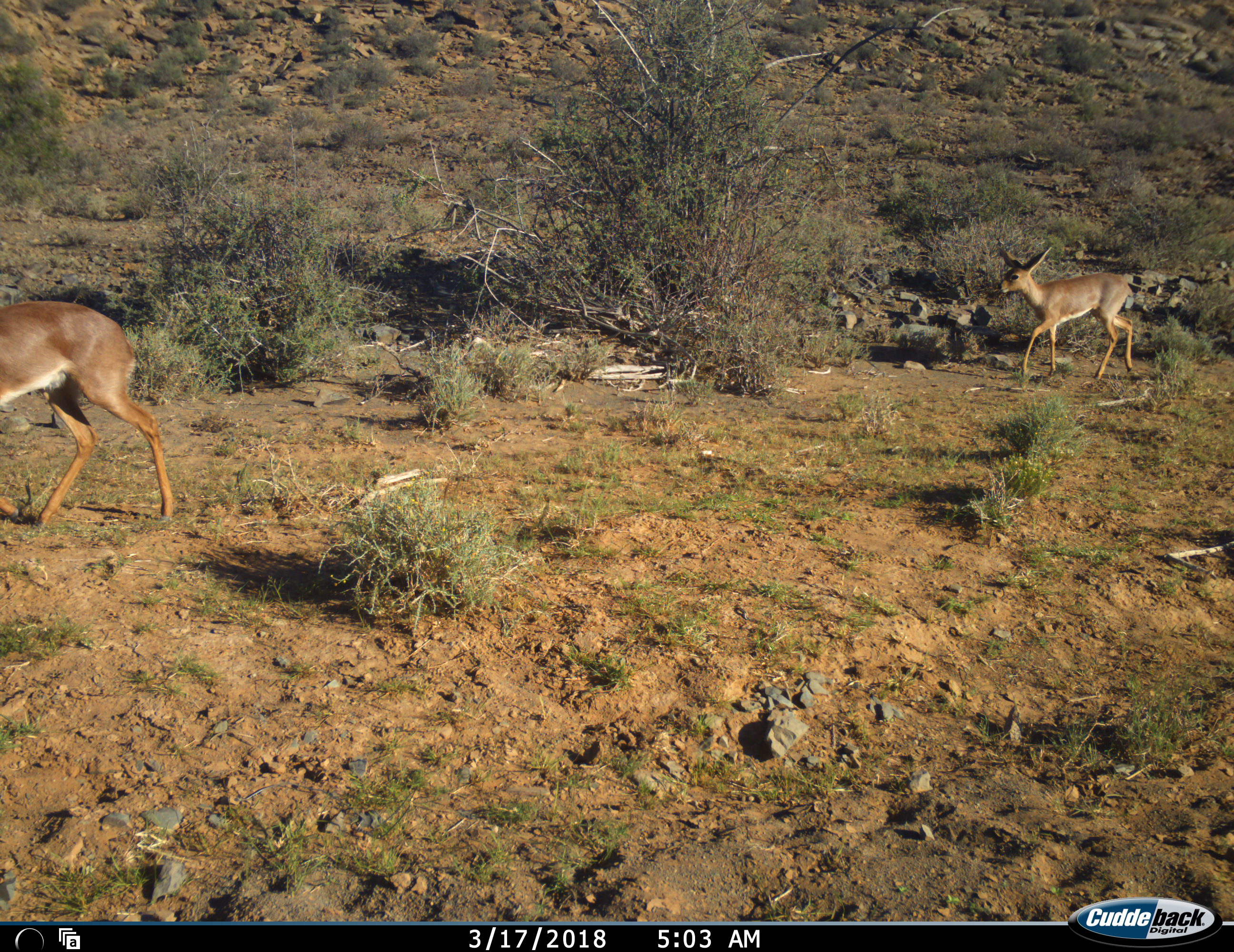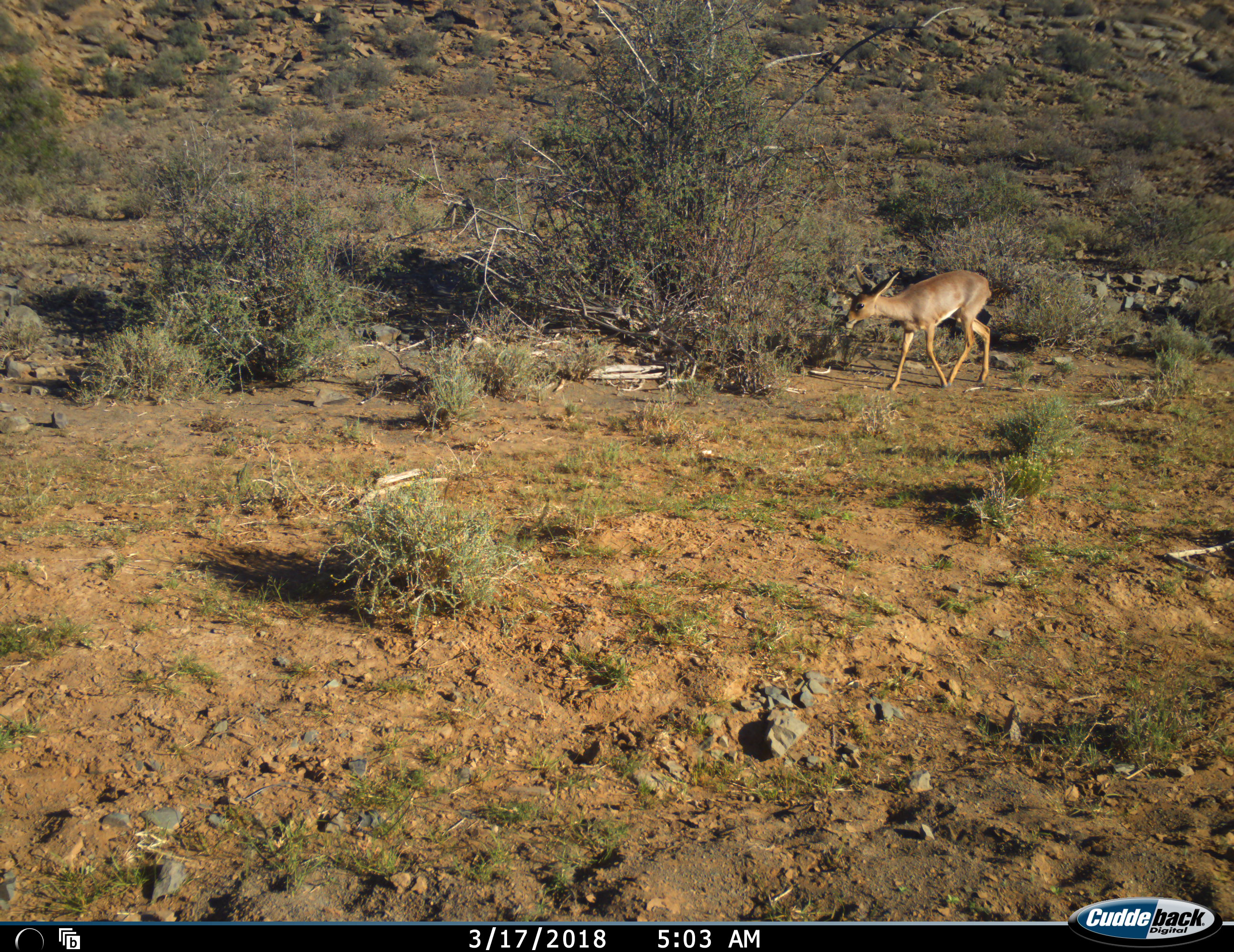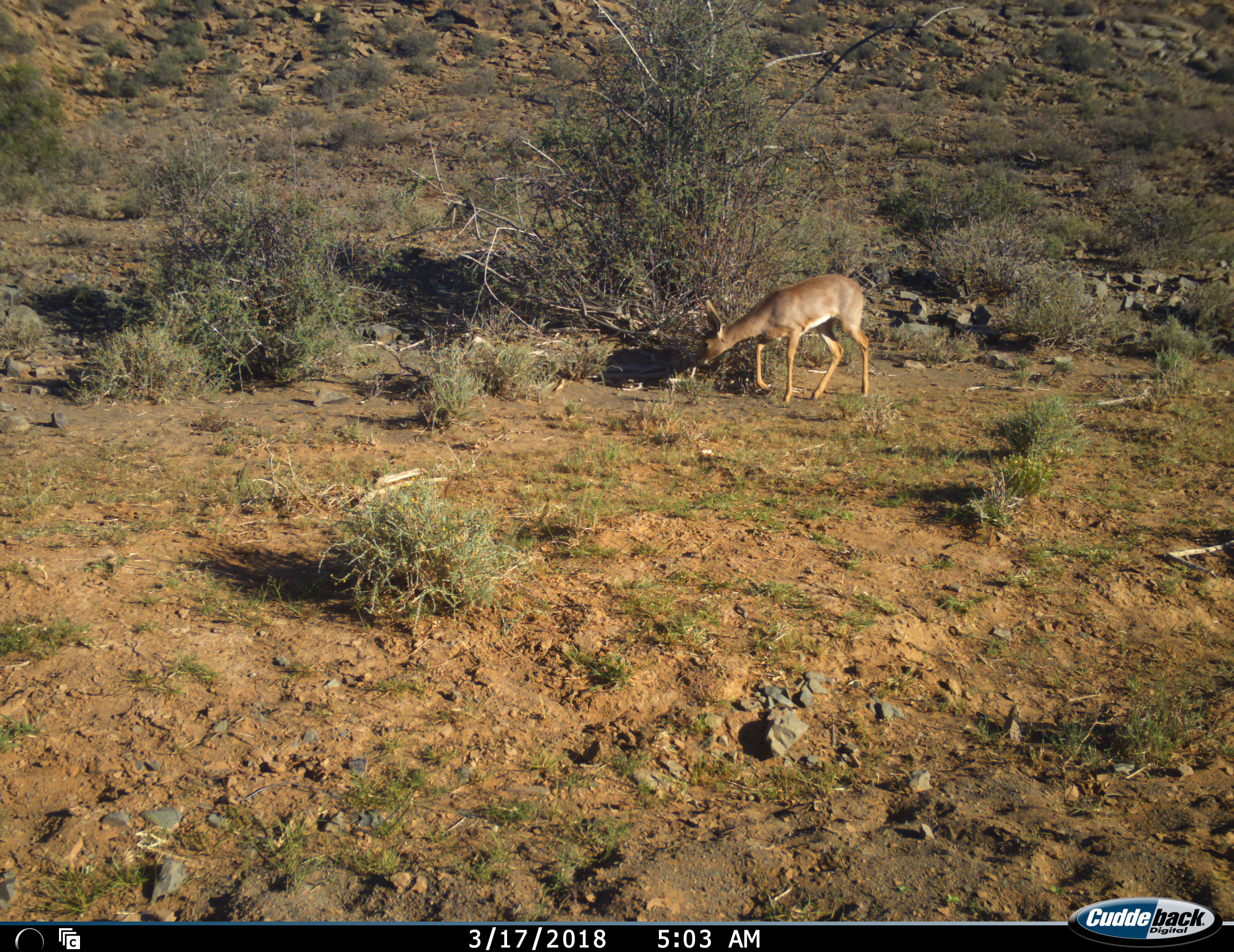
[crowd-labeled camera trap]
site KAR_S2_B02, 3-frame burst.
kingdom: Animalia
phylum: Chordata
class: Mammalia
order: Artiodactyla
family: Bovidae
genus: Raphicerus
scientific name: Raphicerus campestris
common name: steenbok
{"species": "steenbok (Raphicerus campestris)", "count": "2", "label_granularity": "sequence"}